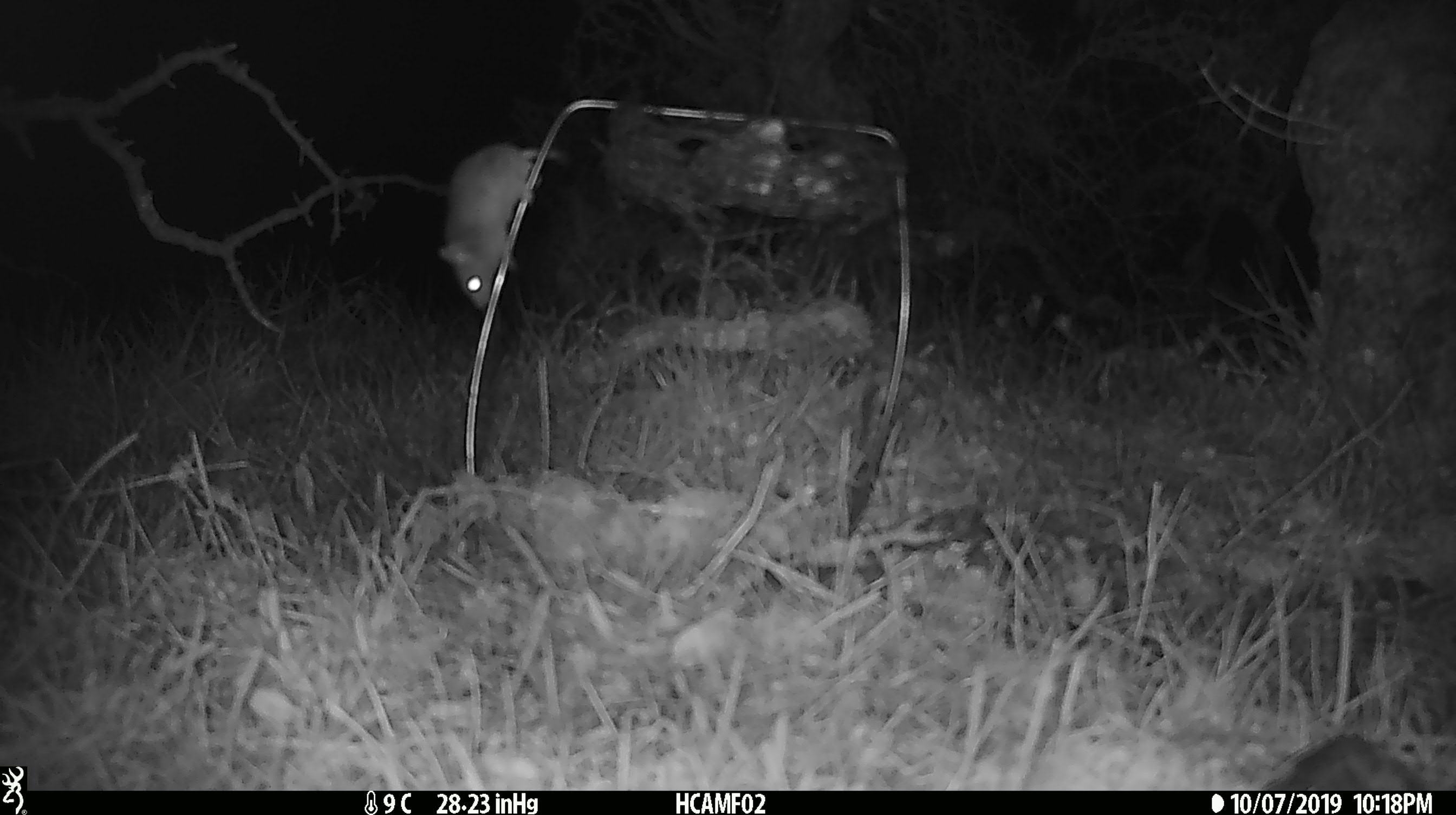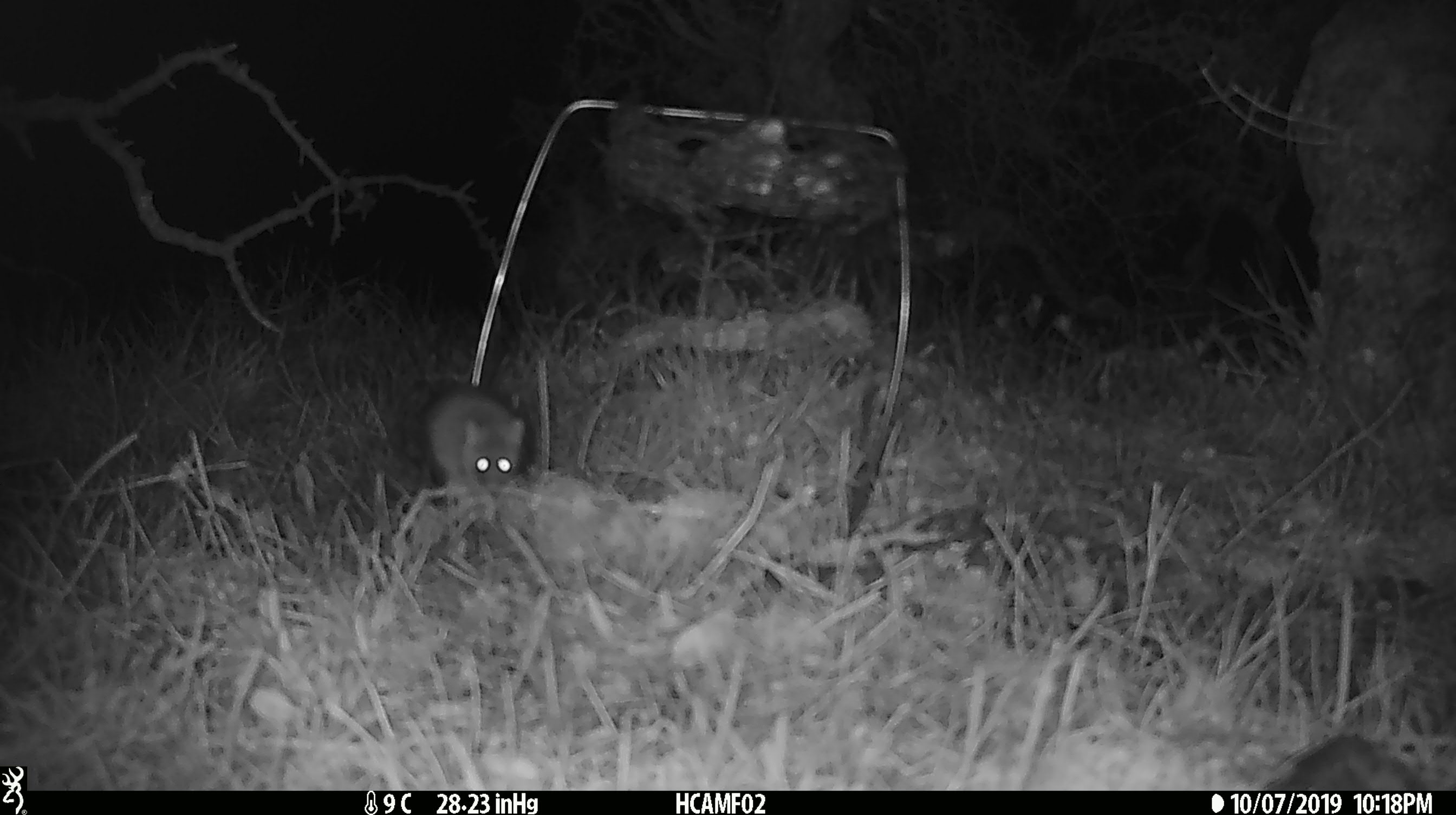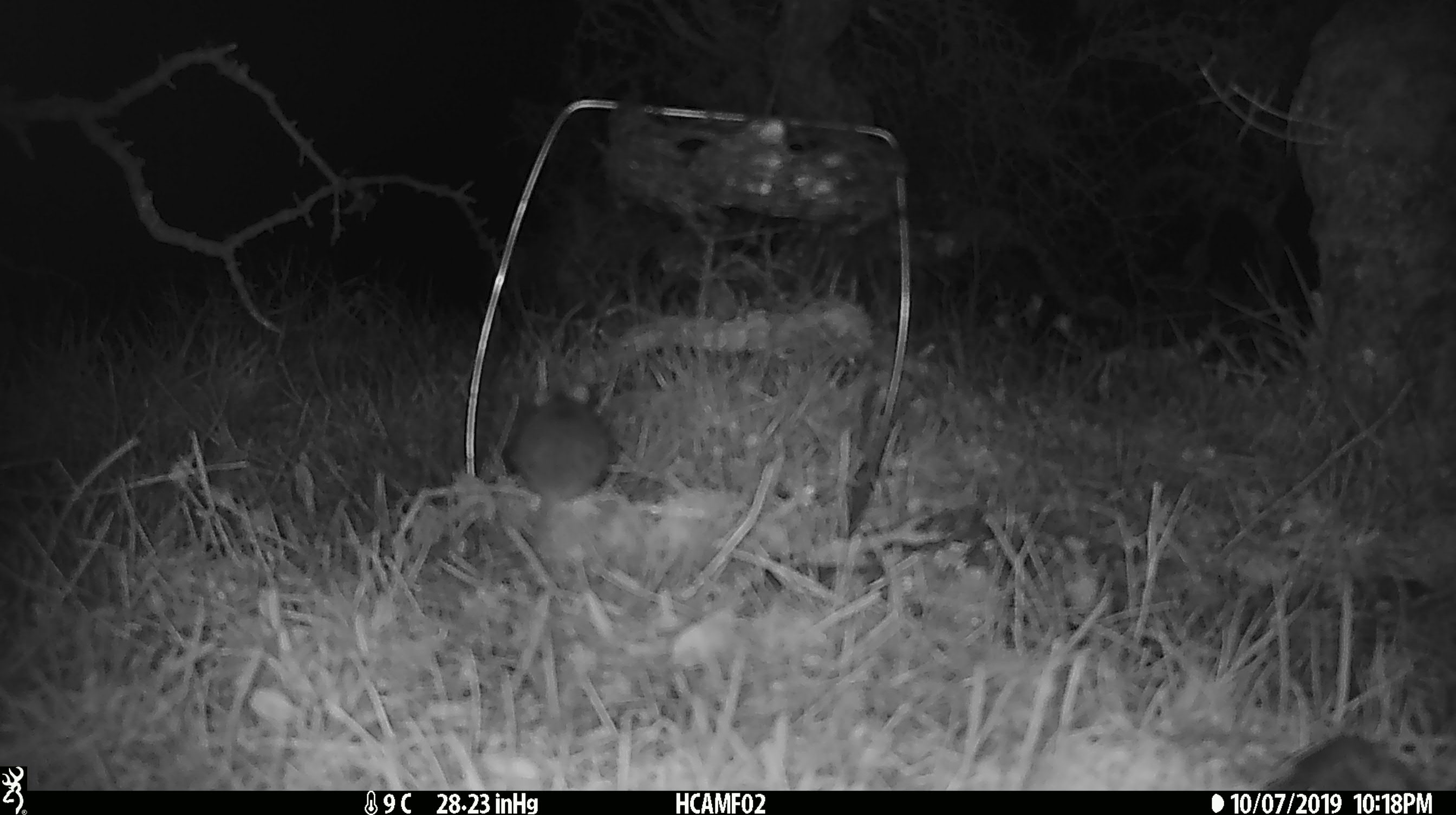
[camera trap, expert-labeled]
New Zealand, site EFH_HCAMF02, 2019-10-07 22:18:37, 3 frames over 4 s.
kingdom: Animalia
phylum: Chordata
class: Mammalia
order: Rodentia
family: Muridae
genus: Mus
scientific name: Mus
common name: mouse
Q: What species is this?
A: Mouse (Mus).